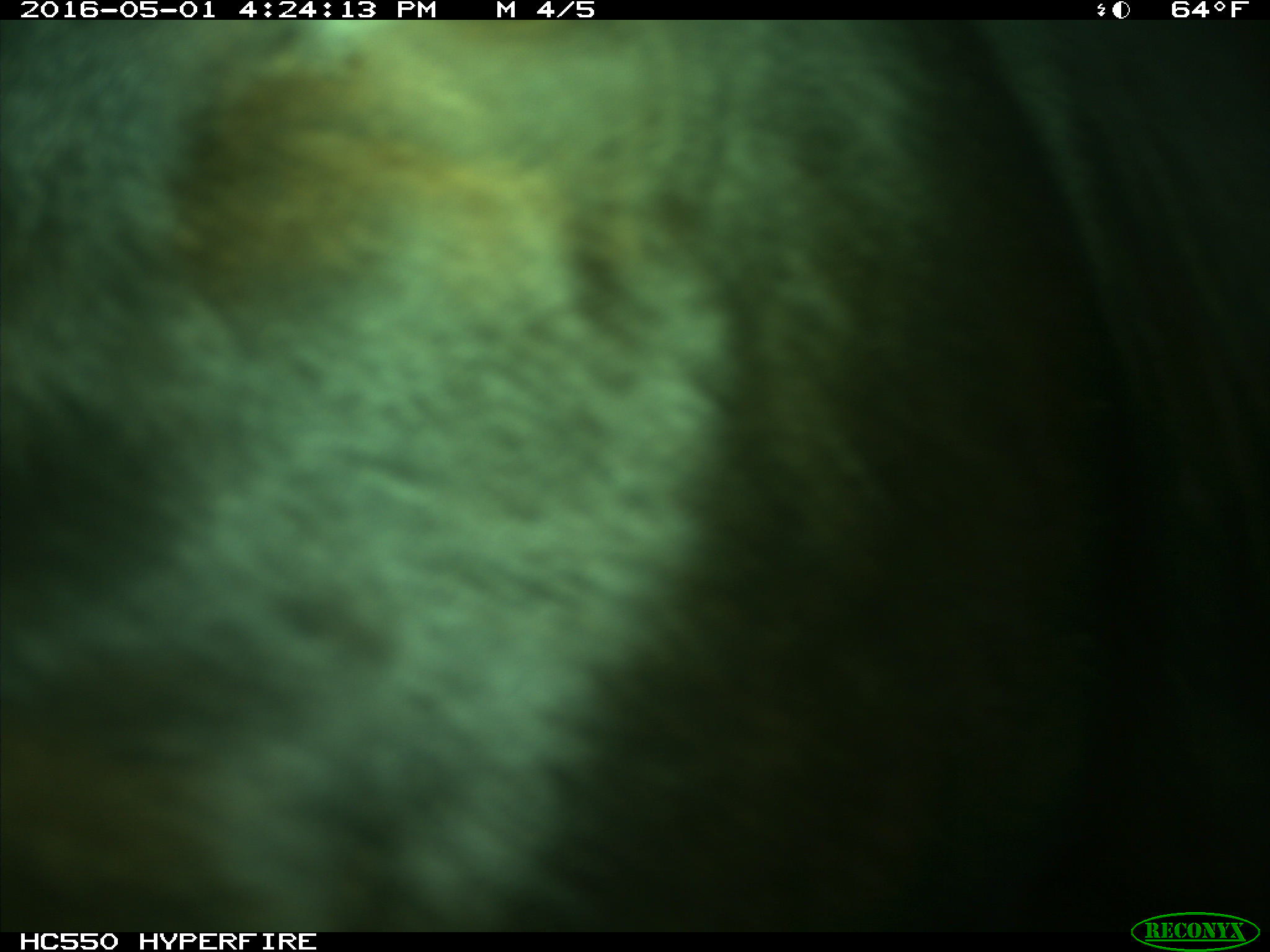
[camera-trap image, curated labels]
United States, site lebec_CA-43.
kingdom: Animalia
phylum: Chordata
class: Mammalia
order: Artiodactyla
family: Bovidae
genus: Bos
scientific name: Bos taurus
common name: domestic cow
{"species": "Bos taurus (domestic cow)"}